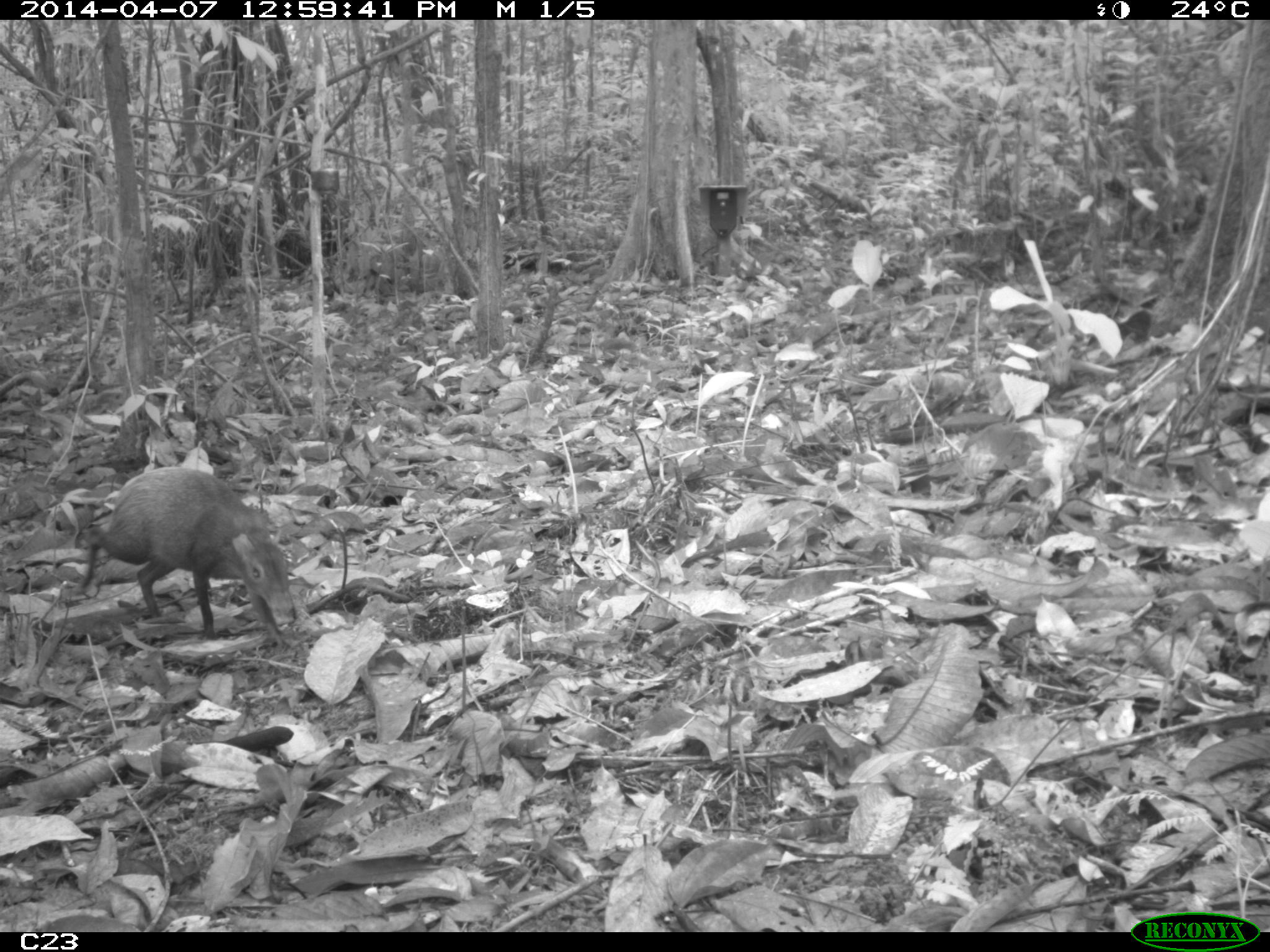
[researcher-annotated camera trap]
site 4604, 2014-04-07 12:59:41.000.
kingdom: Animalia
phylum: Chordata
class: Mammalia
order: Rodentia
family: Dasyproctidae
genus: Dasyprocta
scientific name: Dasyprocta leporina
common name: red-rumped agouti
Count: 1.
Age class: adult.